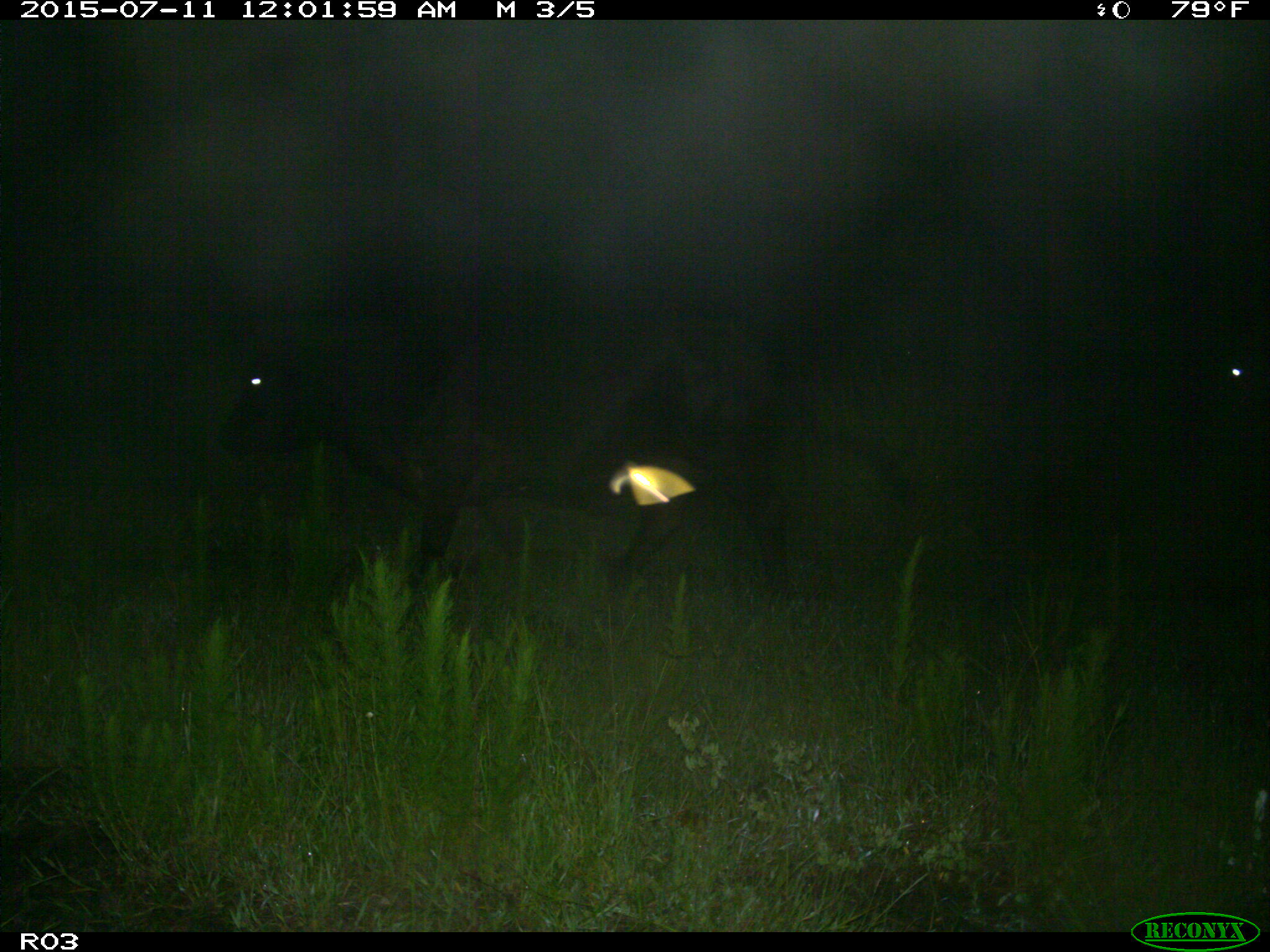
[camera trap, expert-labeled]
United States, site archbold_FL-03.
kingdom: Animalia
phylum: Chordata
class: Mammalia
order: Artiodactyla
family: Bovidae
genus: Bos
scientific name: Bos taurus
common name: domestic cow